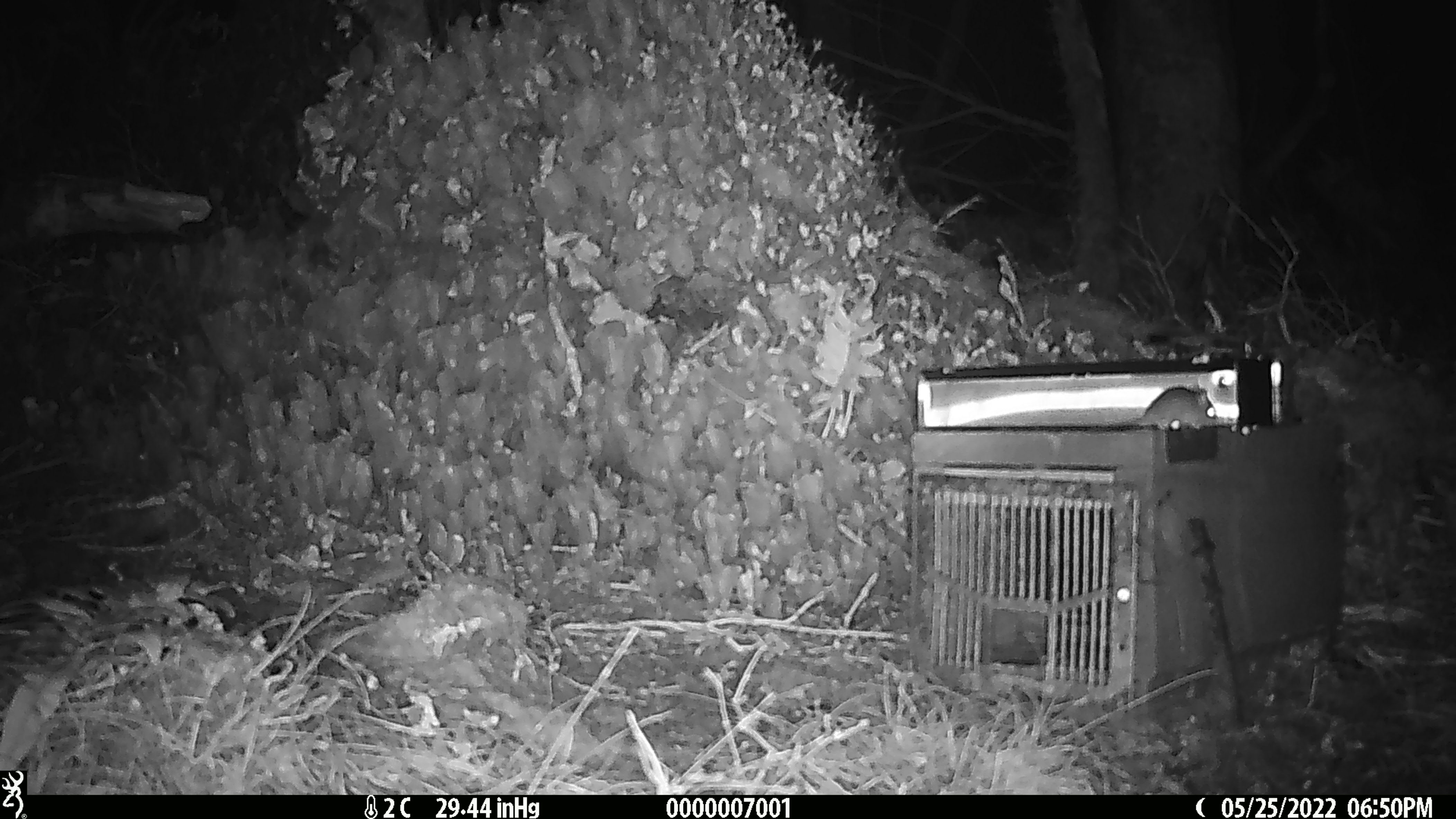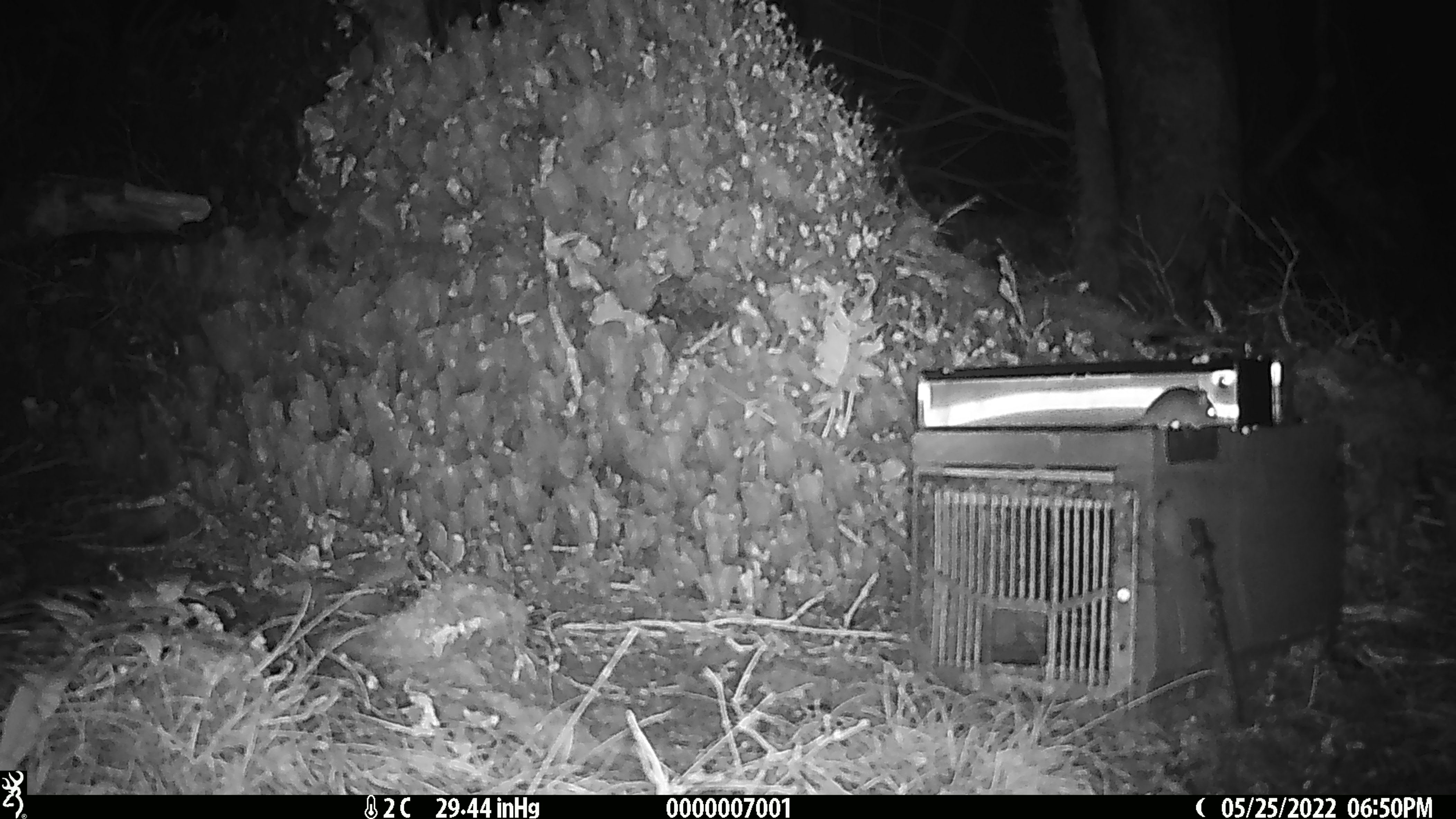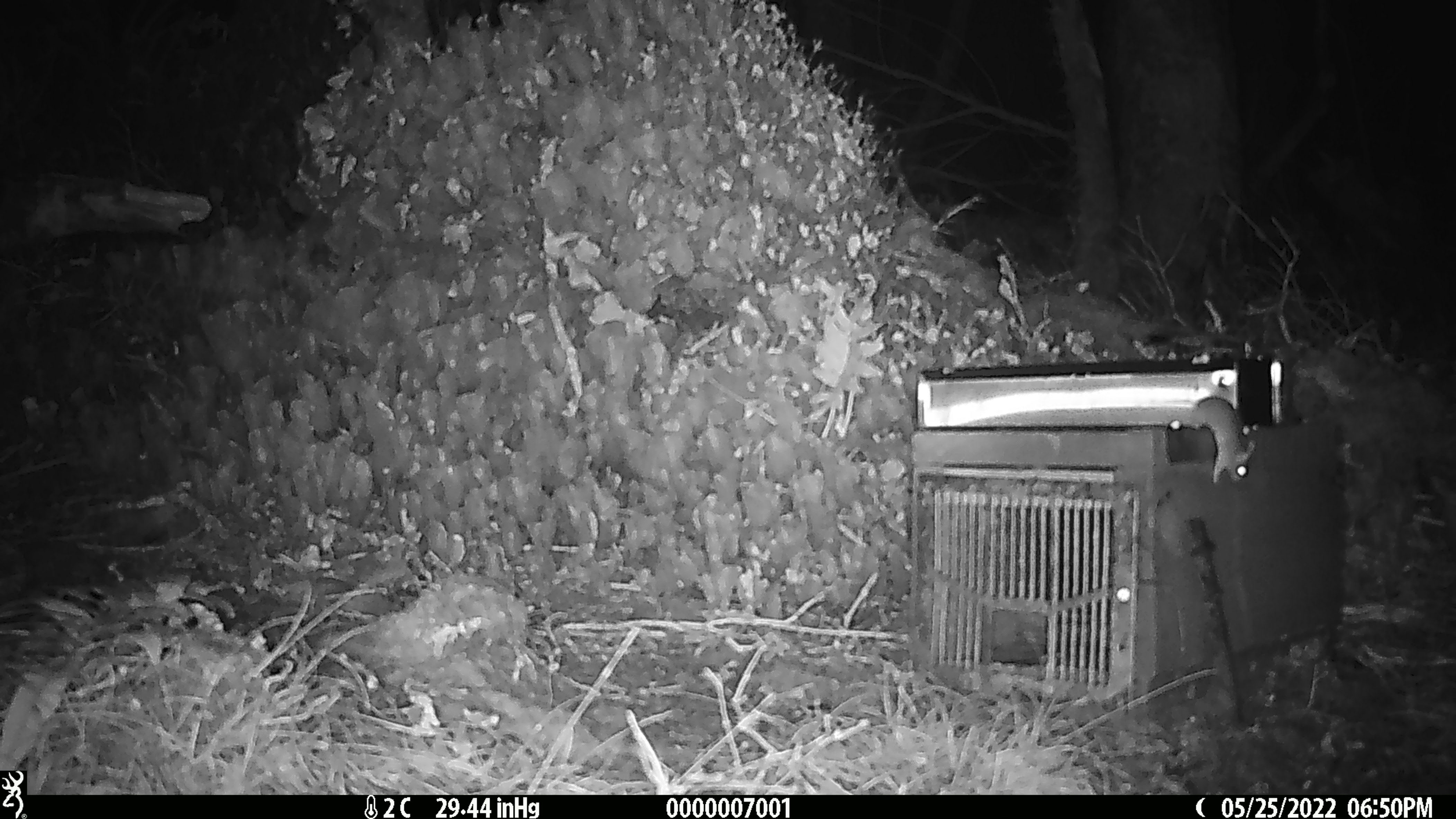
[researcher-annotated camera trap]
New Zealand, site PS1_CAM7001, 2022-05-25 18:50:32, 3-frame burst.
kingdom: Animalia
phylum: Chordata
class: Mammalia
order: Rodentia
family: Muridae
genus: Mus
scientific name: Mus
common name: mouse